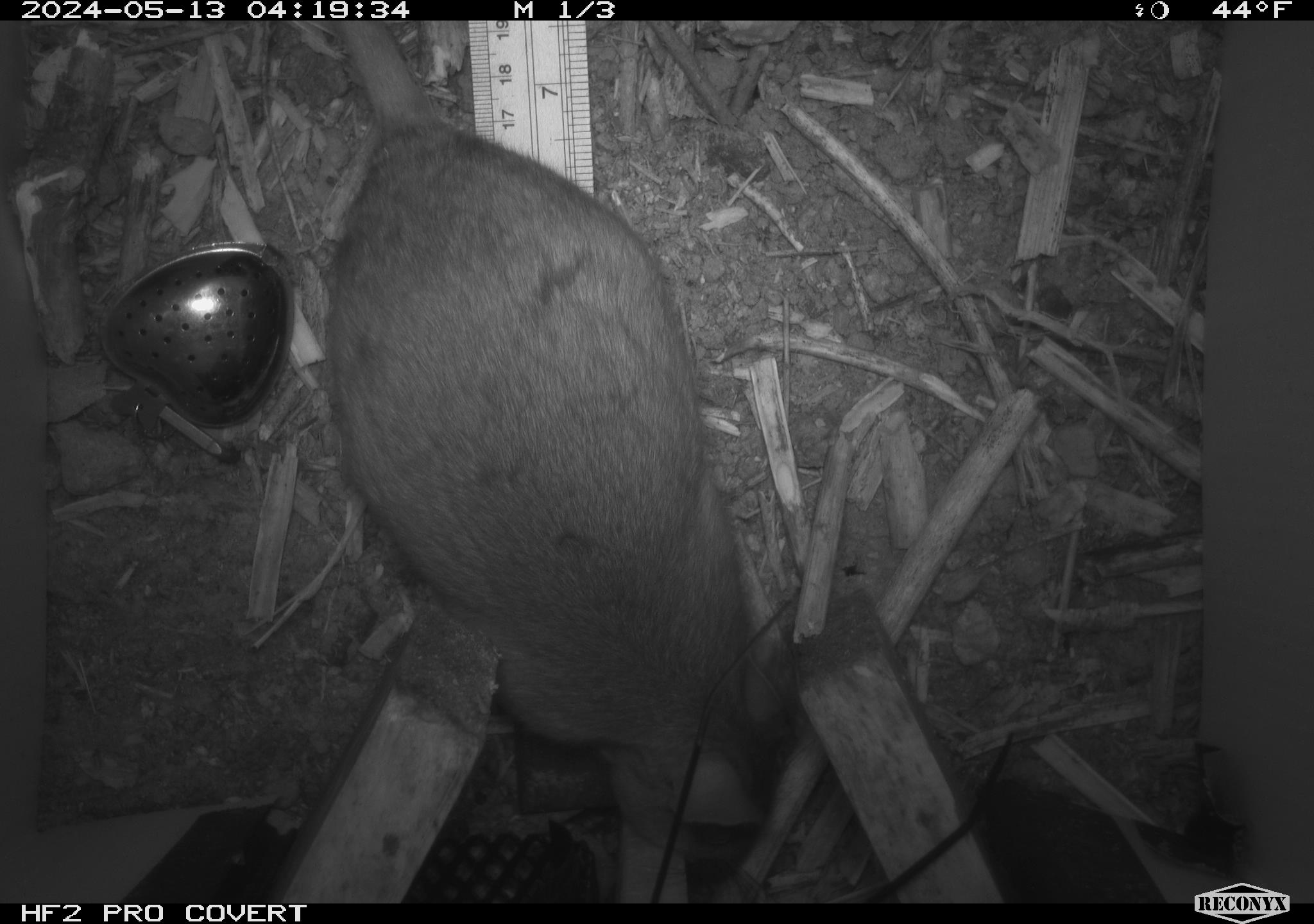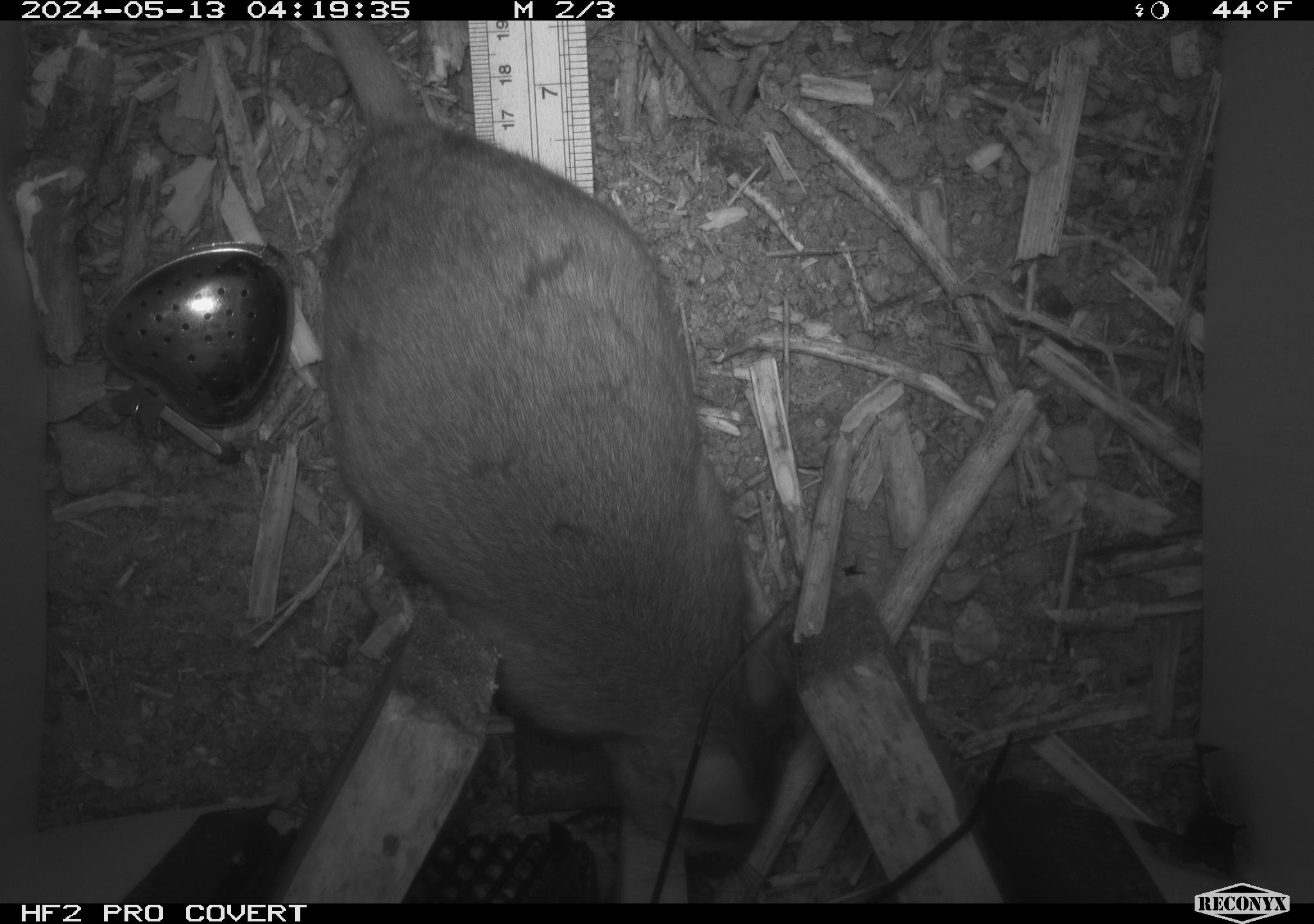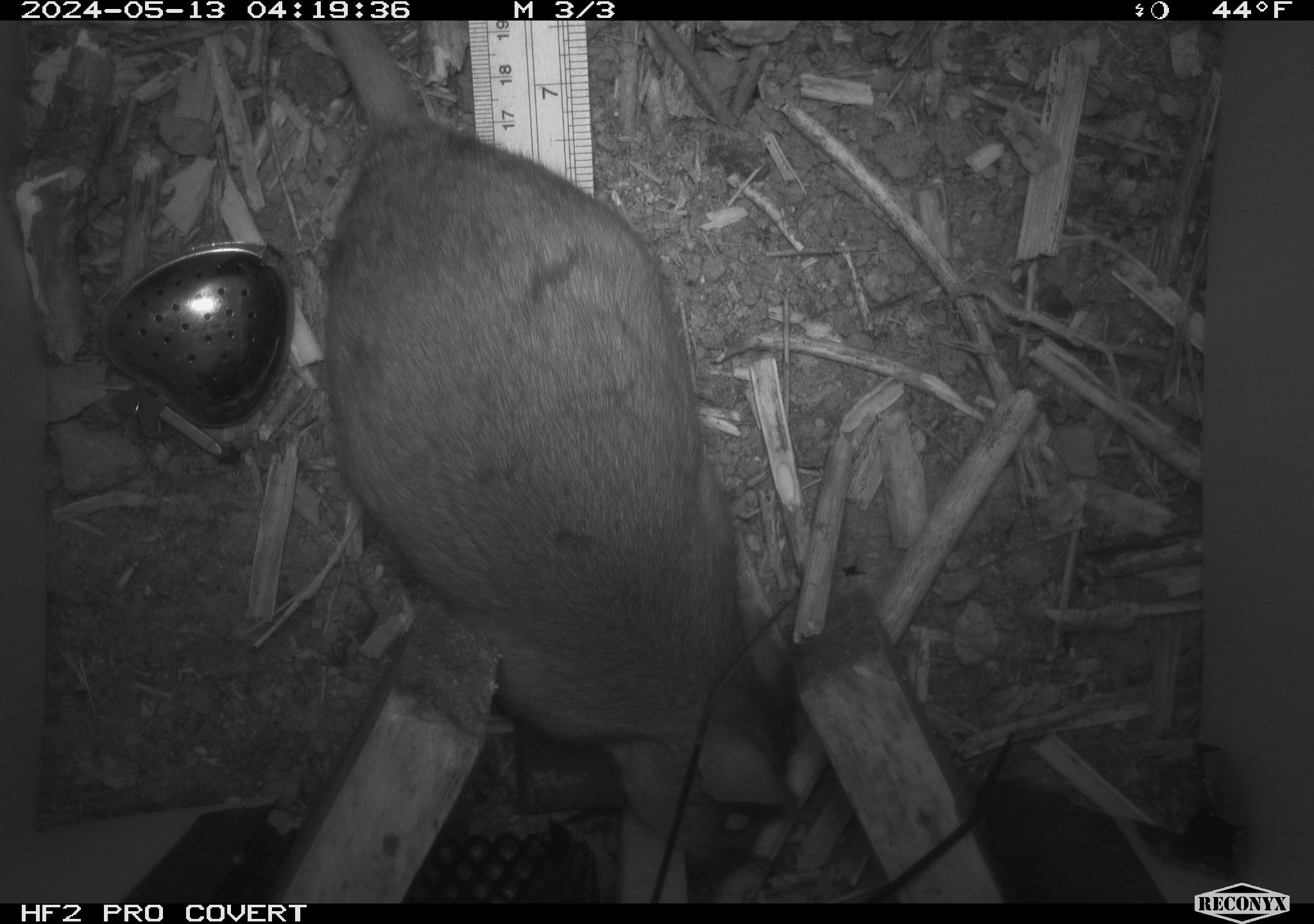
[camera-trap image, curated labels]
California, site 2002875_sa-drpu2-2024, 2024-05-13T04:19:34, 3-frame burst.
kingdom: Animalia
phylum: Chordata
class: Mammalia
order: Rodentia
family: Cricetidae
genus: Neotoma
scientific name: Neotoma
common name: pack rat or woodrat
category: neotoma species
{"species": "neotoma species (pack rat or woodrat) (Neotoma)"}